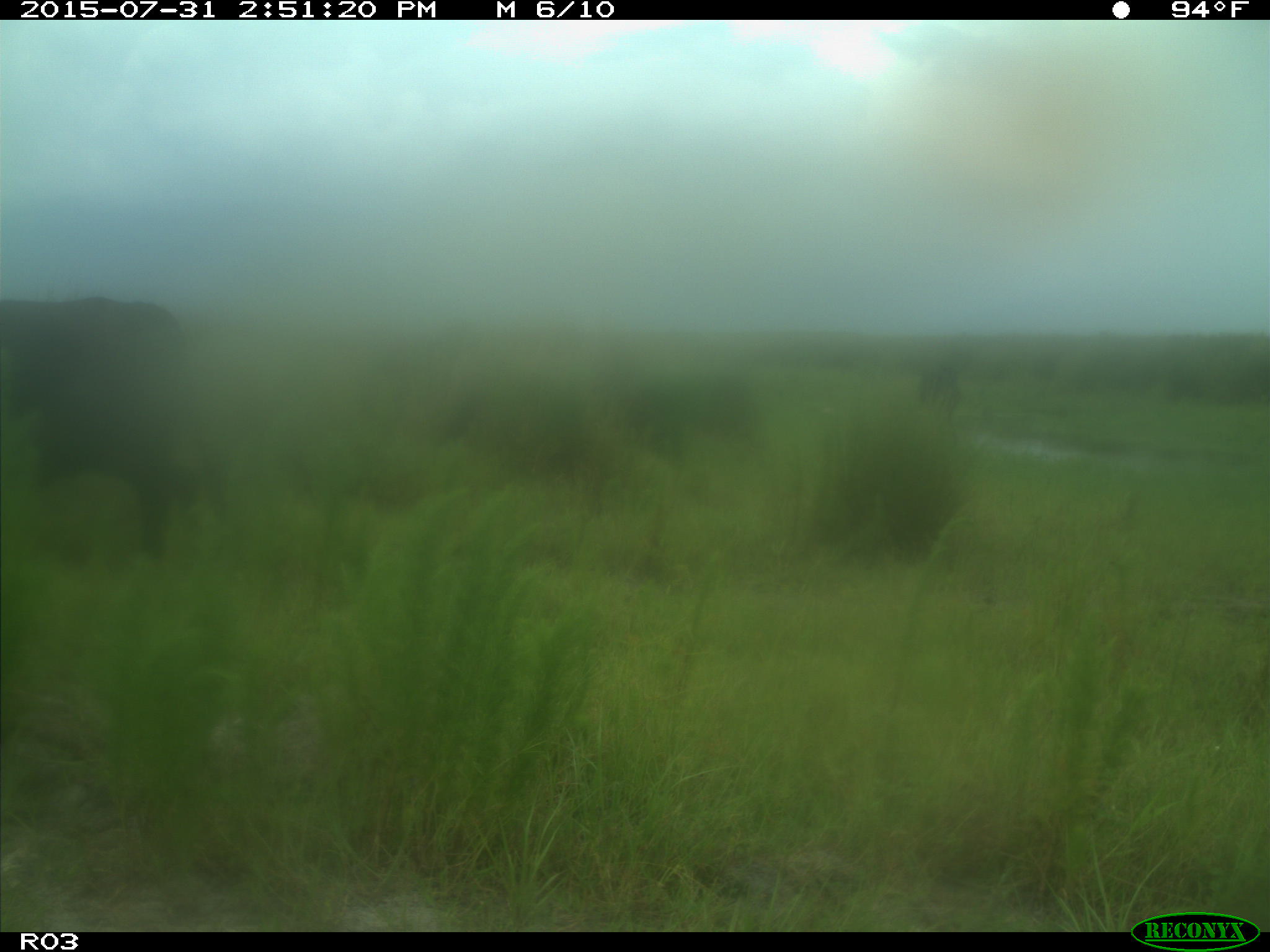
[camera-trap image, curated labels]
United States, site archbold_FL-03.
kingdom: Animalia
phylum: Chordata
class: Mammalia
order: Artiodactyla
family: Bovidae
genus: Bos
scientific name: Bos taurus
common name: domestic cow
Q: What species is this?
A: Bos taurus (domestic cow).